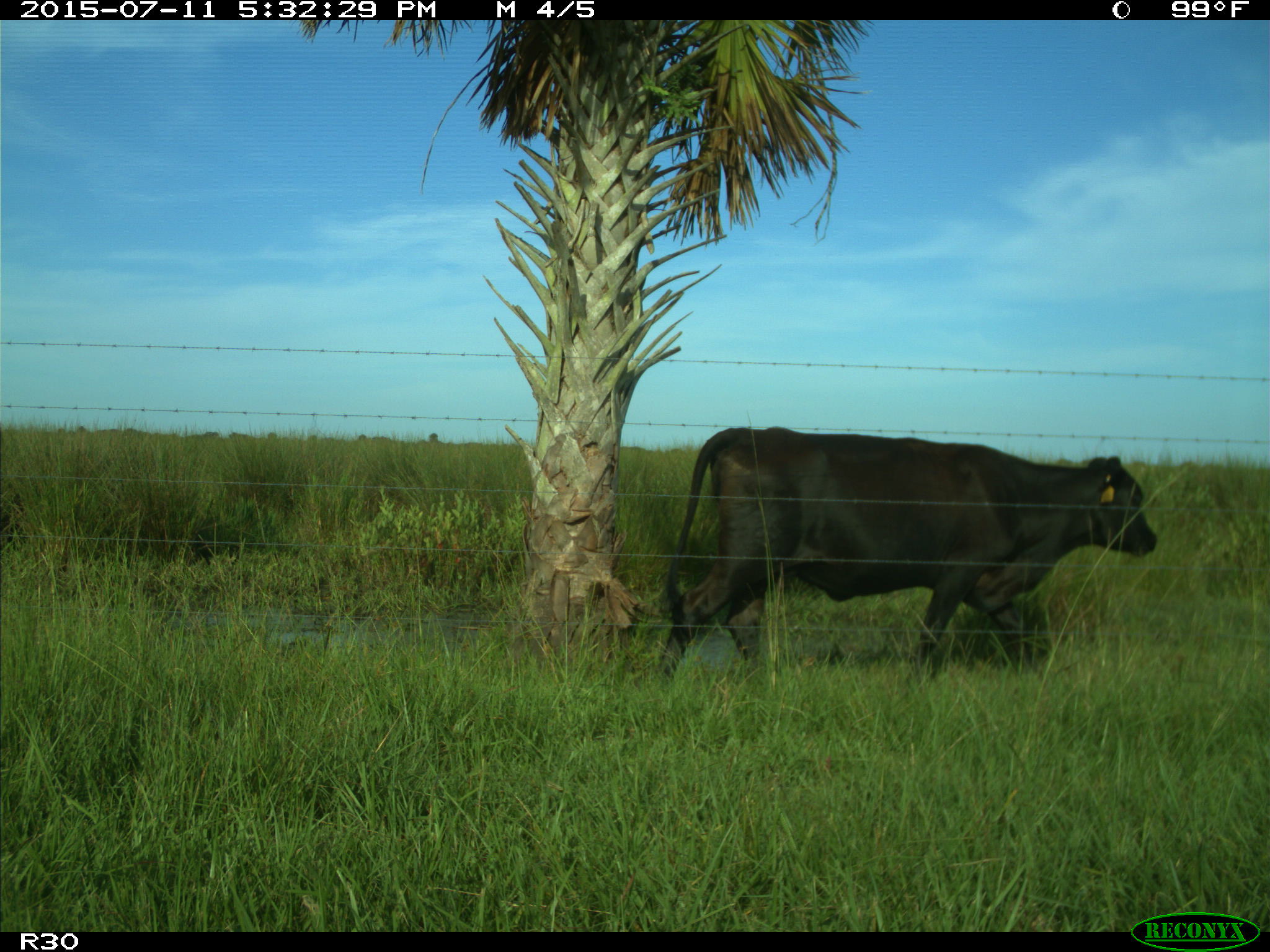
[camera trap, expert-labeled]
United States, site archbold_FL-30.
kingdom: Animalia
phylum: Chordata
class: Mammalia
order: Artiodactyla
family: Bovidae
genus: Bos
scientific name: Bos taurus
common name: domestic cow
Bos taurus (domestic cow).